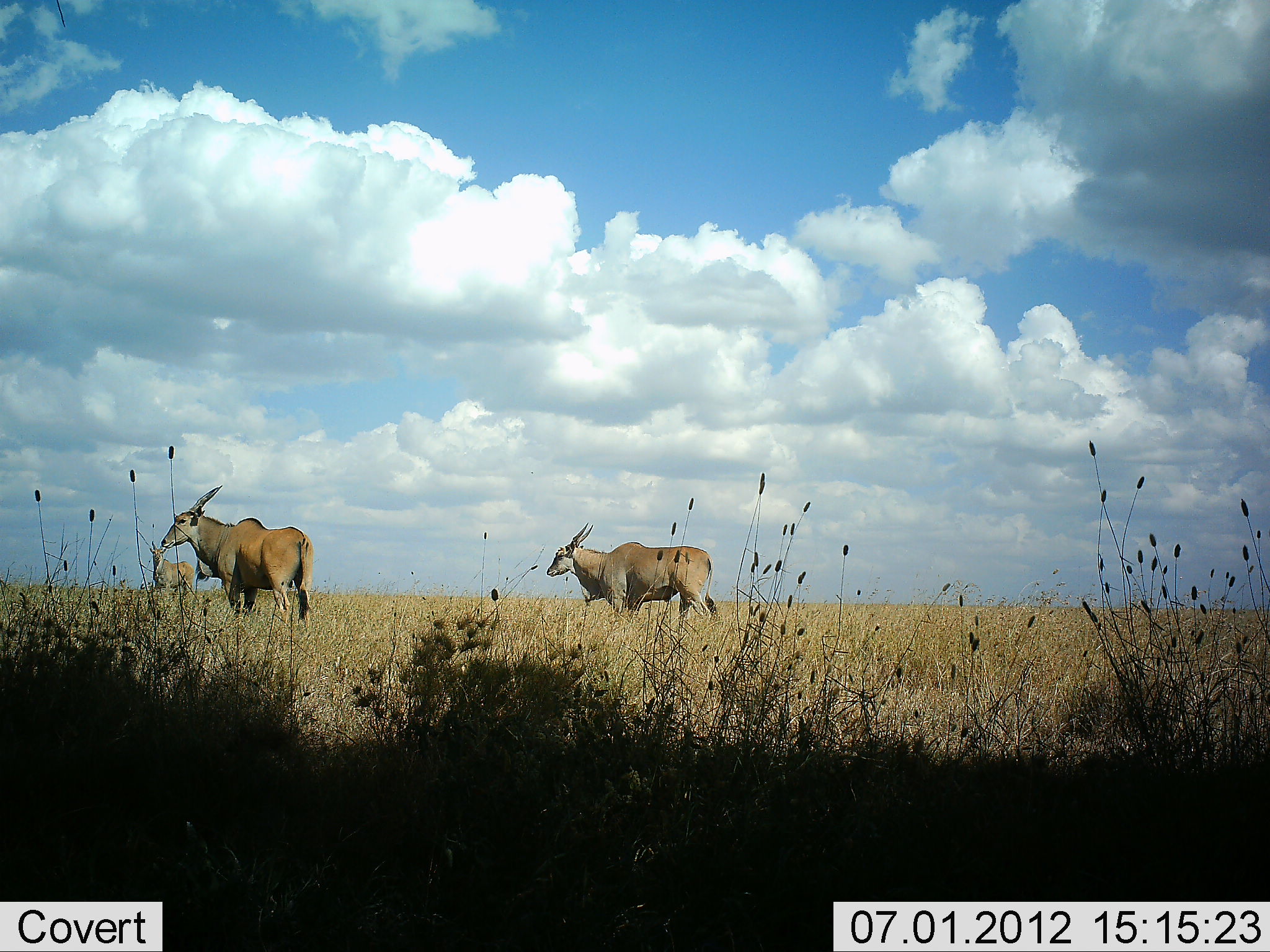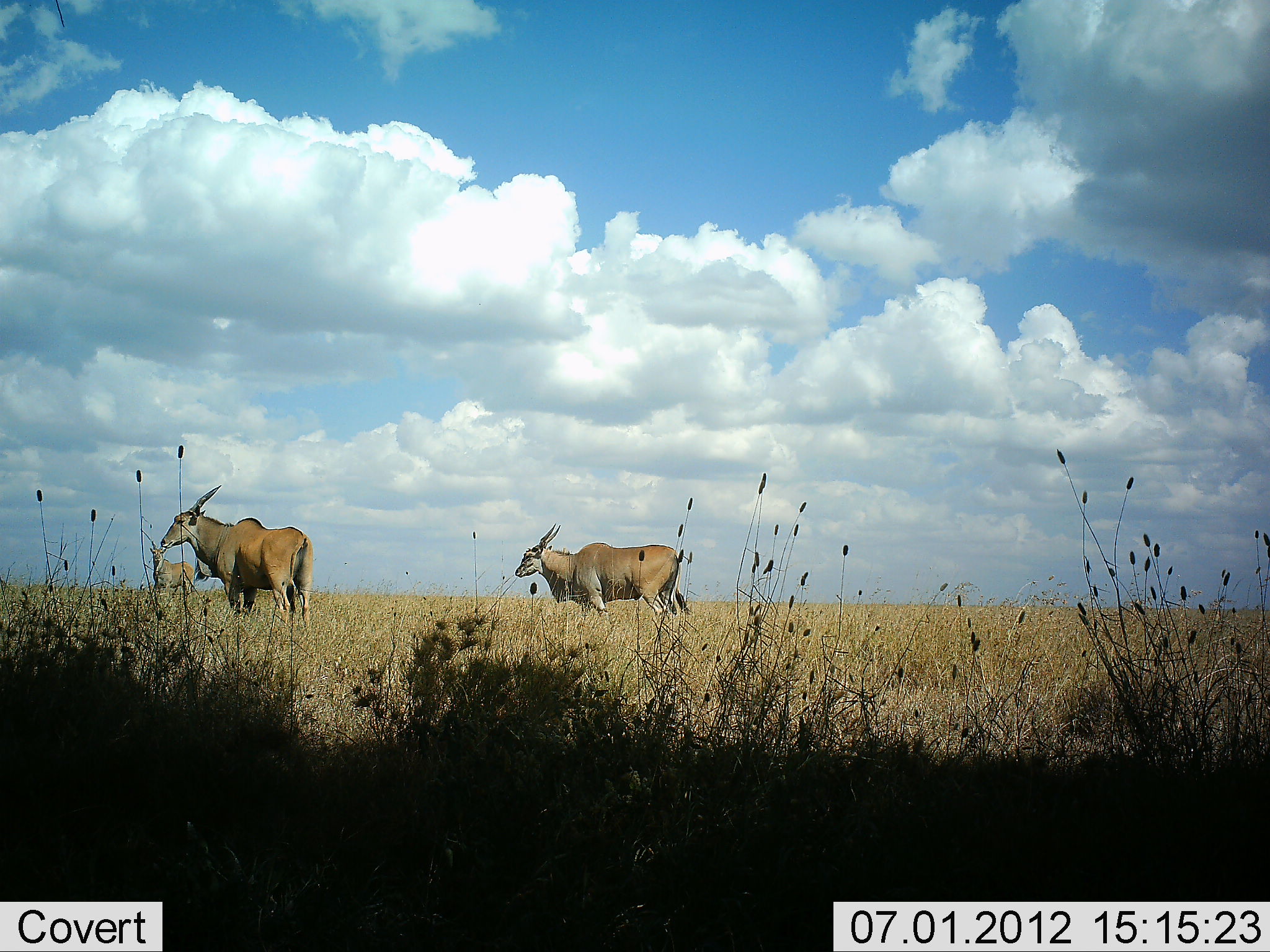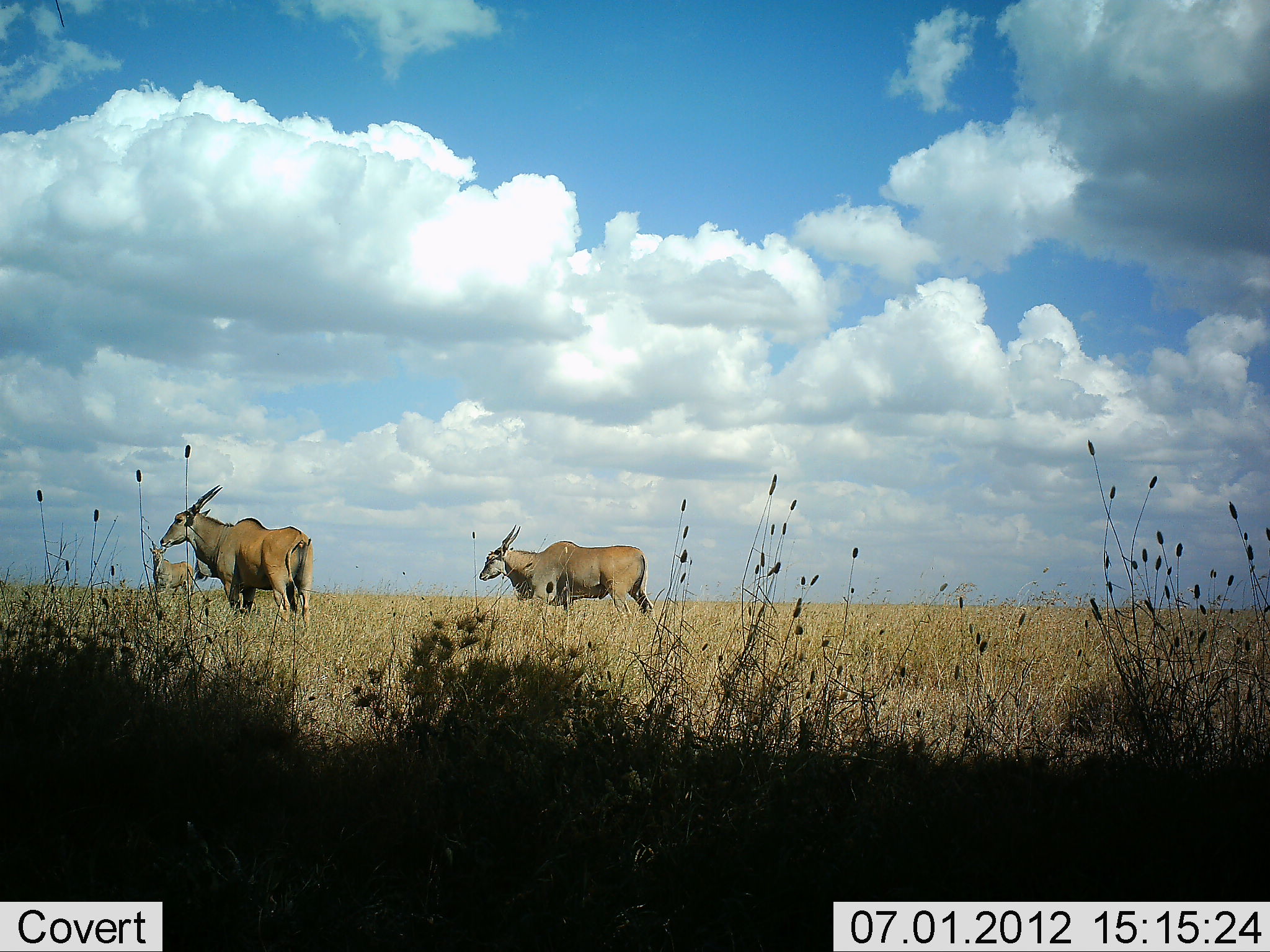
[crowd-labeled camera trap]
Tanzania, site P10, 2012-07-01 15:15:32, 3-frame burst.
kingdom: Animalia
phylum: Chordata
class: Mammalia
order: Artiodactyla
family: Bovidae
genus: Tragelaphus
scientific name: Tragelaphus oryx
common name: eland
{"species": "eland (Tragelaphus oryx)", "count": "3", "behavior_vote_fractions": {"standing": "90%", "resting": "0%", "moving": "80%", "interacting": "0%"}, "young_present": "0%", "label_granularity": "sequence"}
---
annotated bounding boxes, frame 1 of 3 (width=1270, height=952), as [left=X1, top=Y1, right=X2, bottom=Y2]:
animal: [left=160, top=486, right=318, bottom=630]; [left=546, top=521, right=717, bottom=632]; [left=148, top=541, right=195, bottom=611]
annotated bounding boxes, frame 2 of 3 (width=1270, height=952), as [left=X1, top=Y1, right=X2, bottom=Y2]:
animal: [left=160, top=484, right=315, bottom=636]; [left=515, top=523, right=689, bottom=633]; [left=150, top=545, right=196, bottom=611]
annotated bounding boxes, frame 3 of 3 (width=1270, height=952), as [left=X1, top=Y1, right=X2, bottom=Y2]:
animal: [left=160, top=485, right=316, bottom=636]; [left=478, top=523, right=656, bottom=633]; [left=147, top=543, right=196, bottom=601]